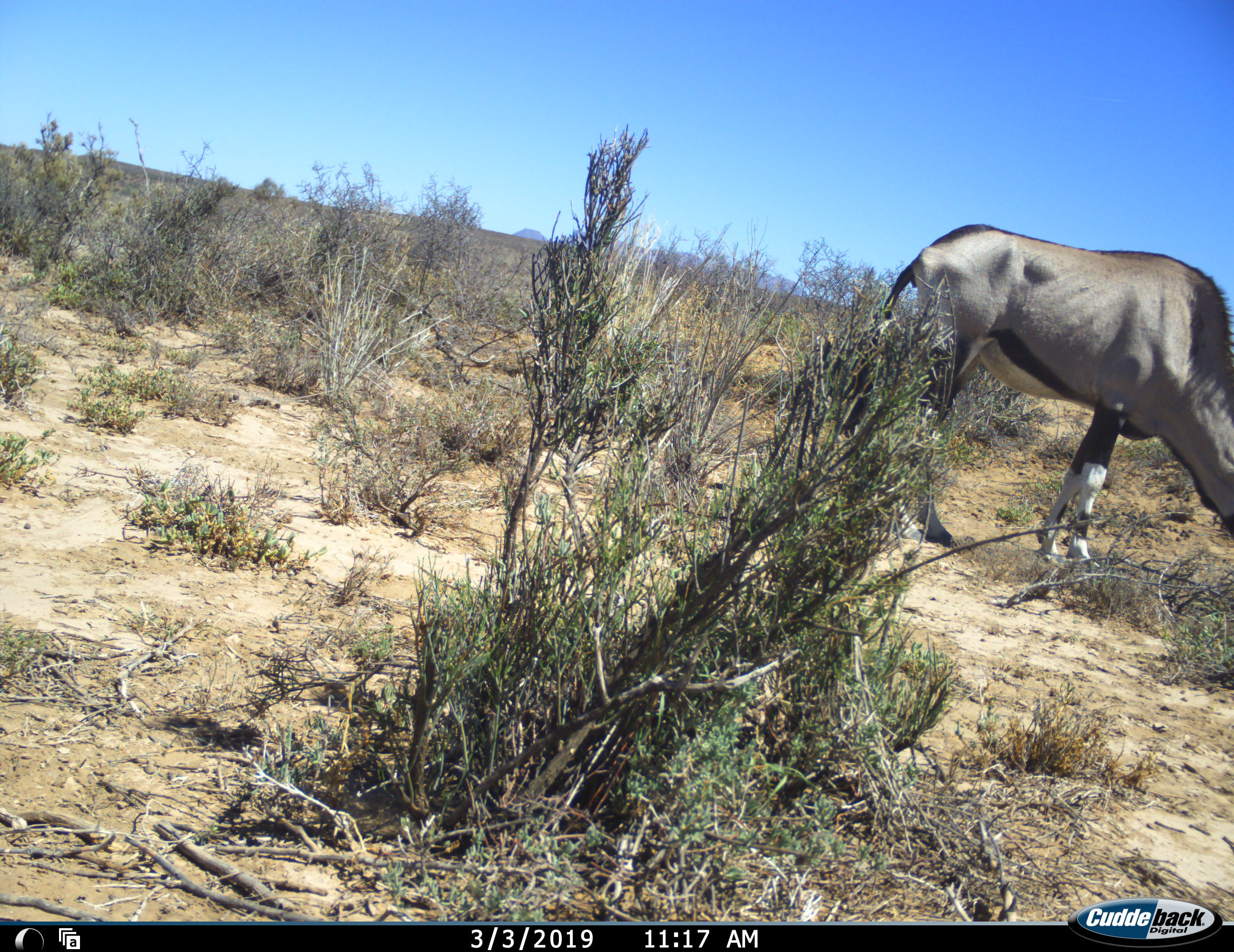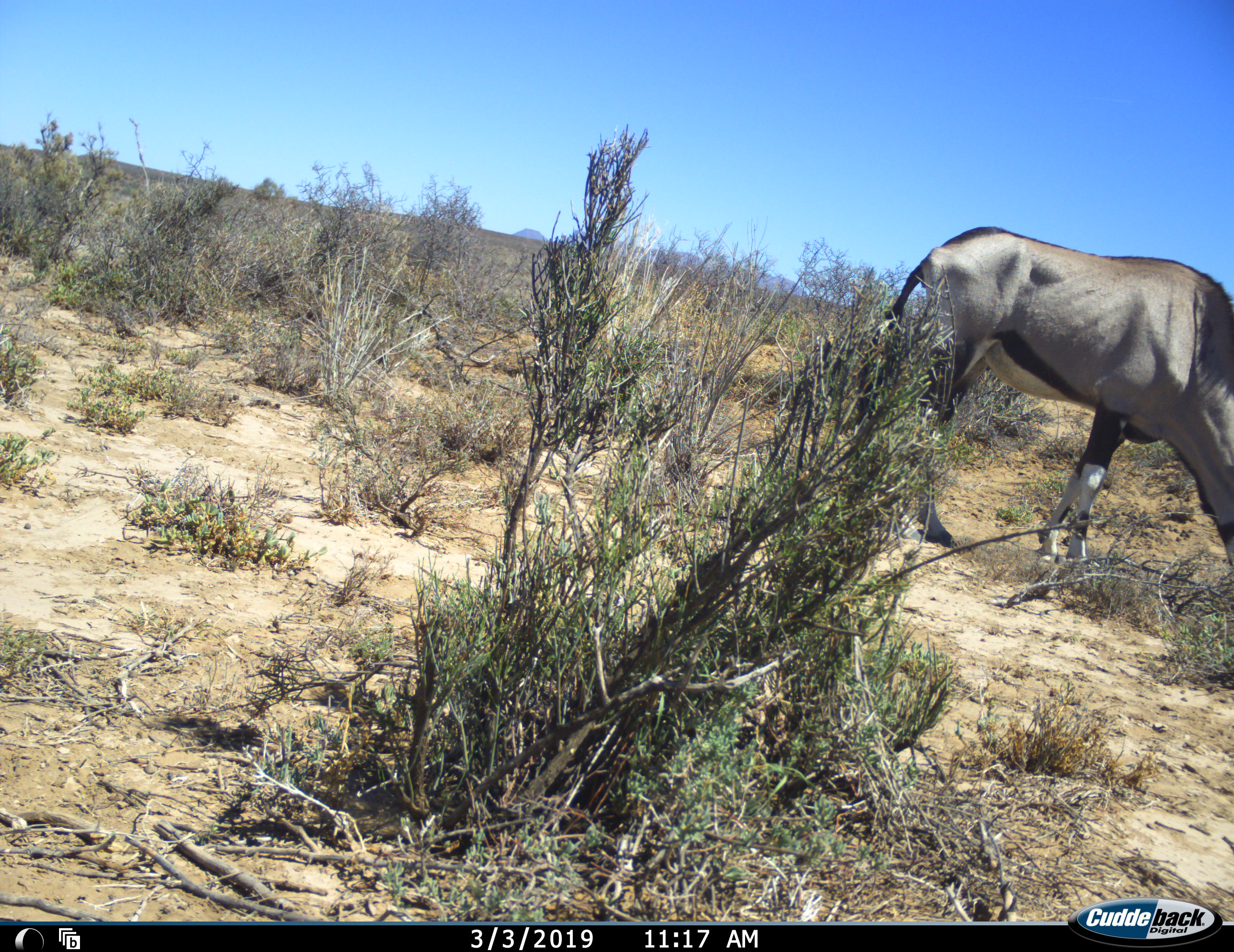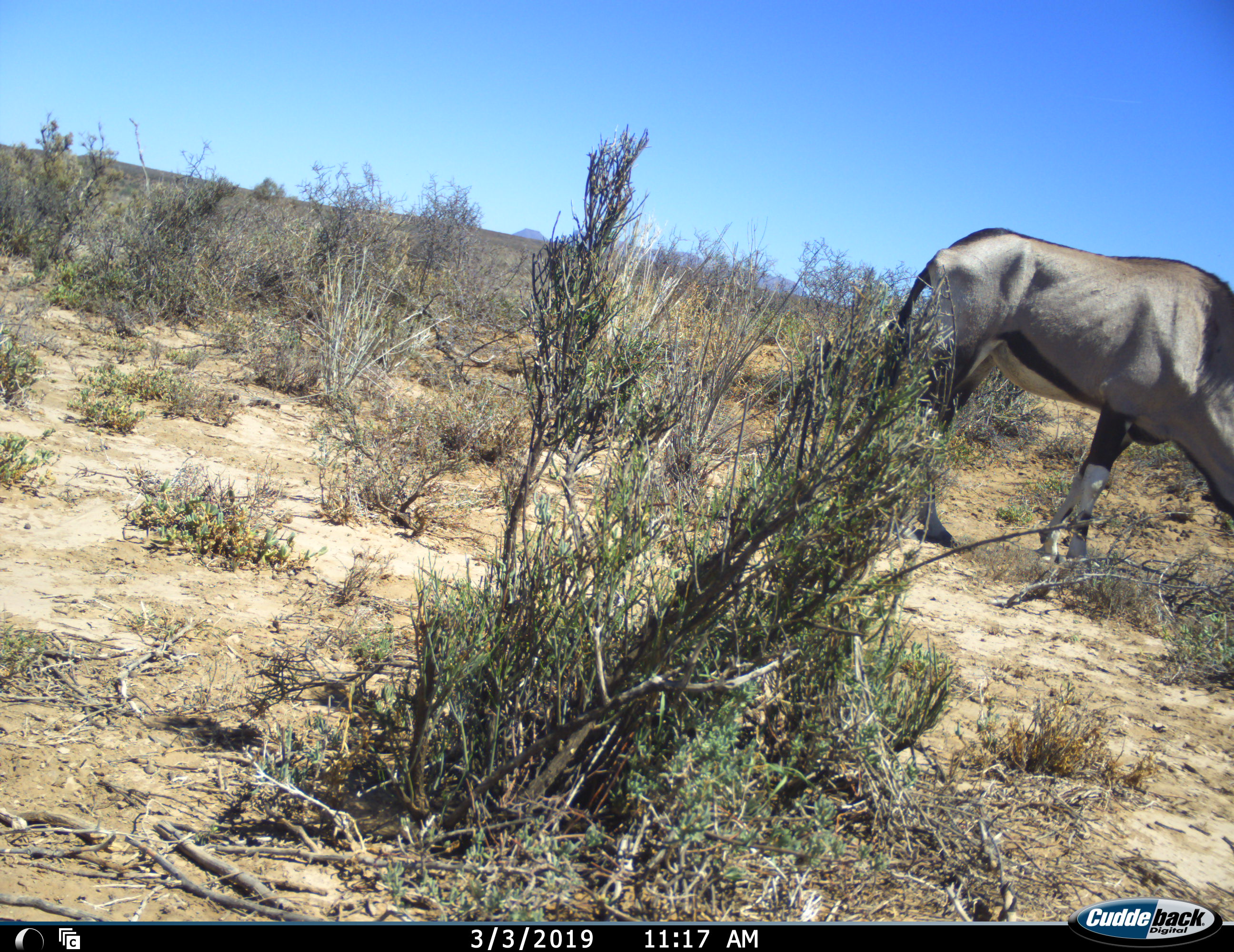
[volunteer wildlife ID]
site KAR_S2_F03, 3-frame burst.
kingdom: Animalia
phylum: Chordata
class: Mammalia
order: Artiodactyla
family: Bovidae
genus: Oryx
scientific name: Oryx gazella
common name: gemsbok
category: oryx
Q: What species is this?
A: Oryx (gemsbok) (Oryx gazella).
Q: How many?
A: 1.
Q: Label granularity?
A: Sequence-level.